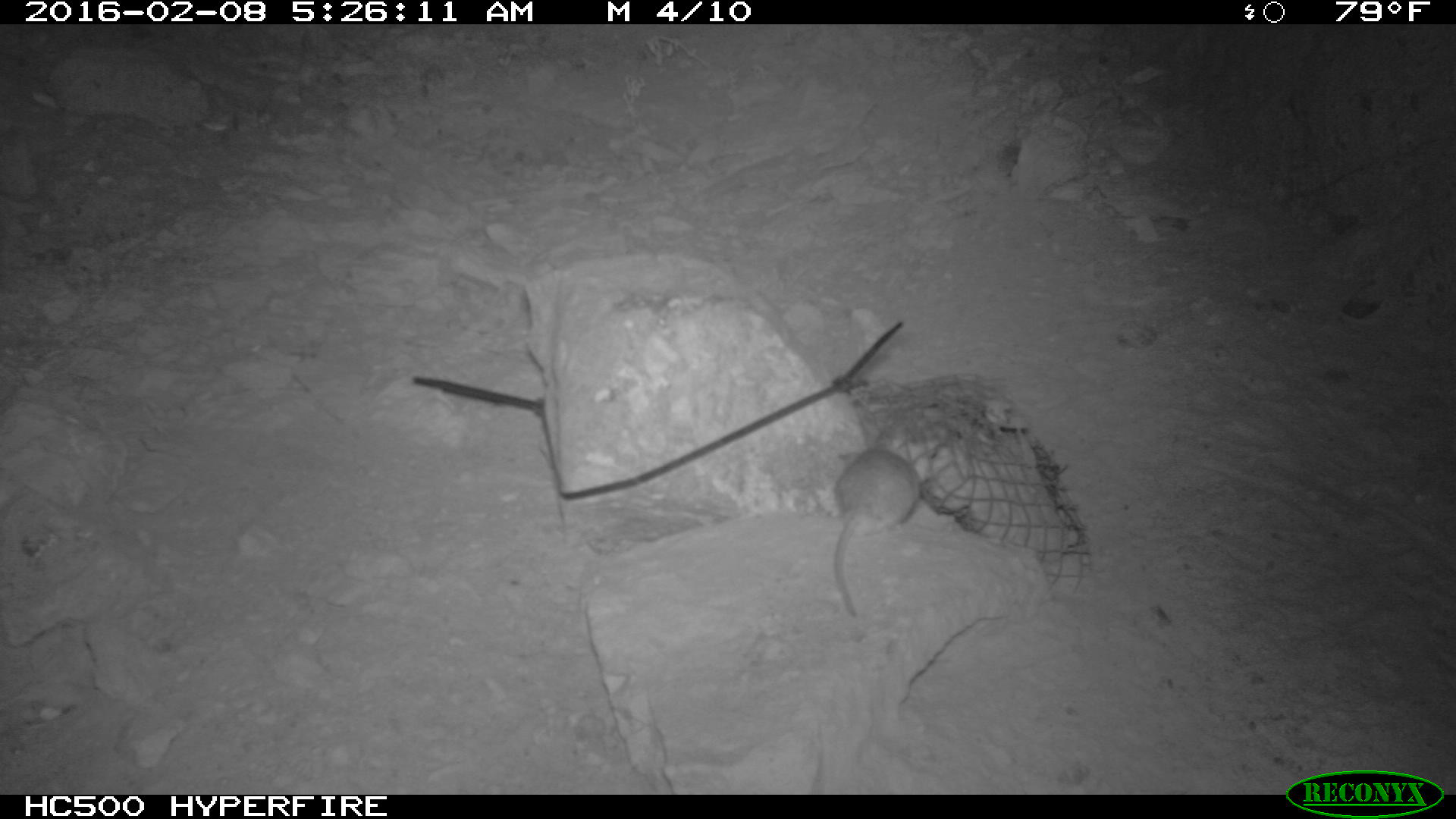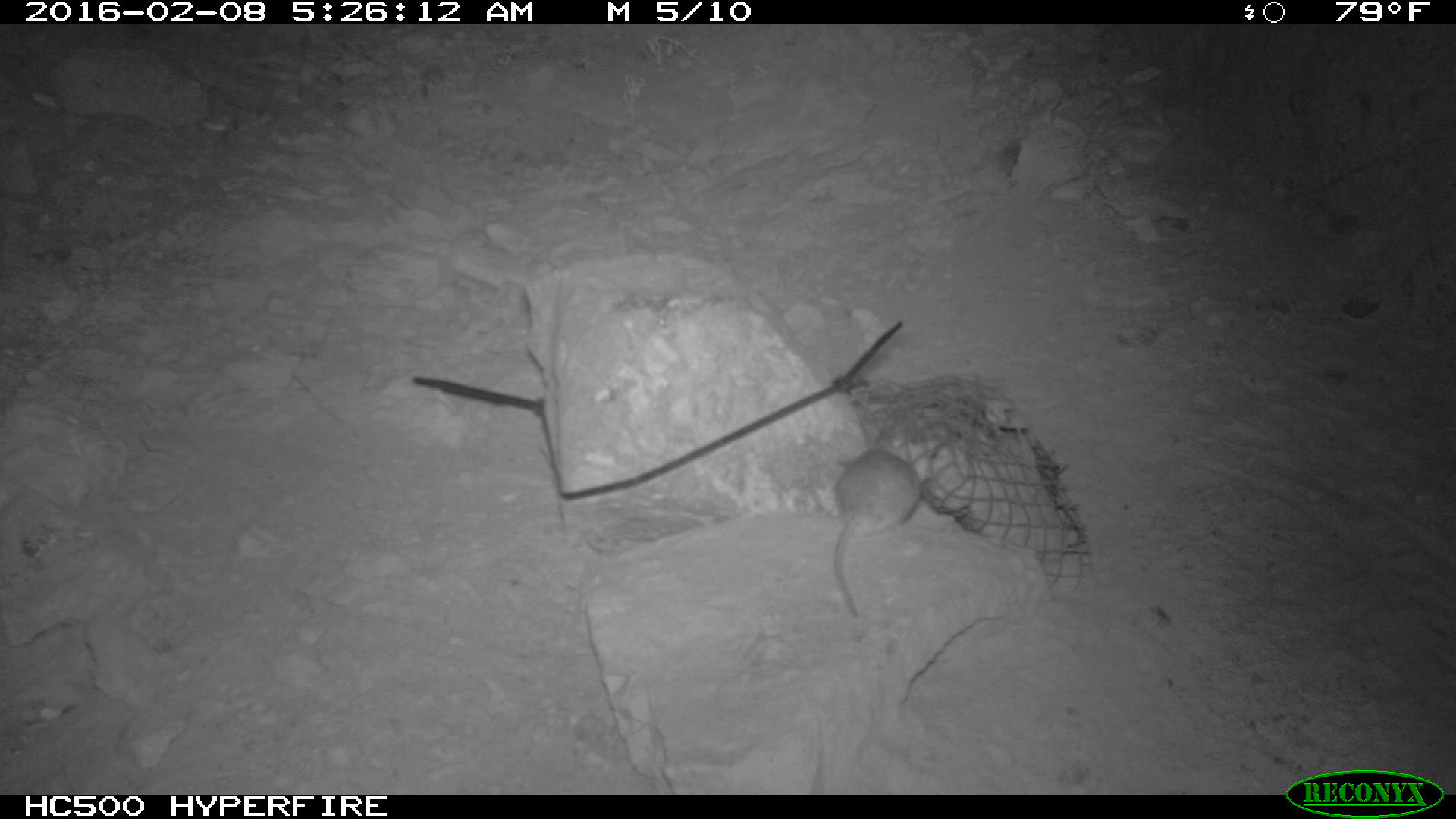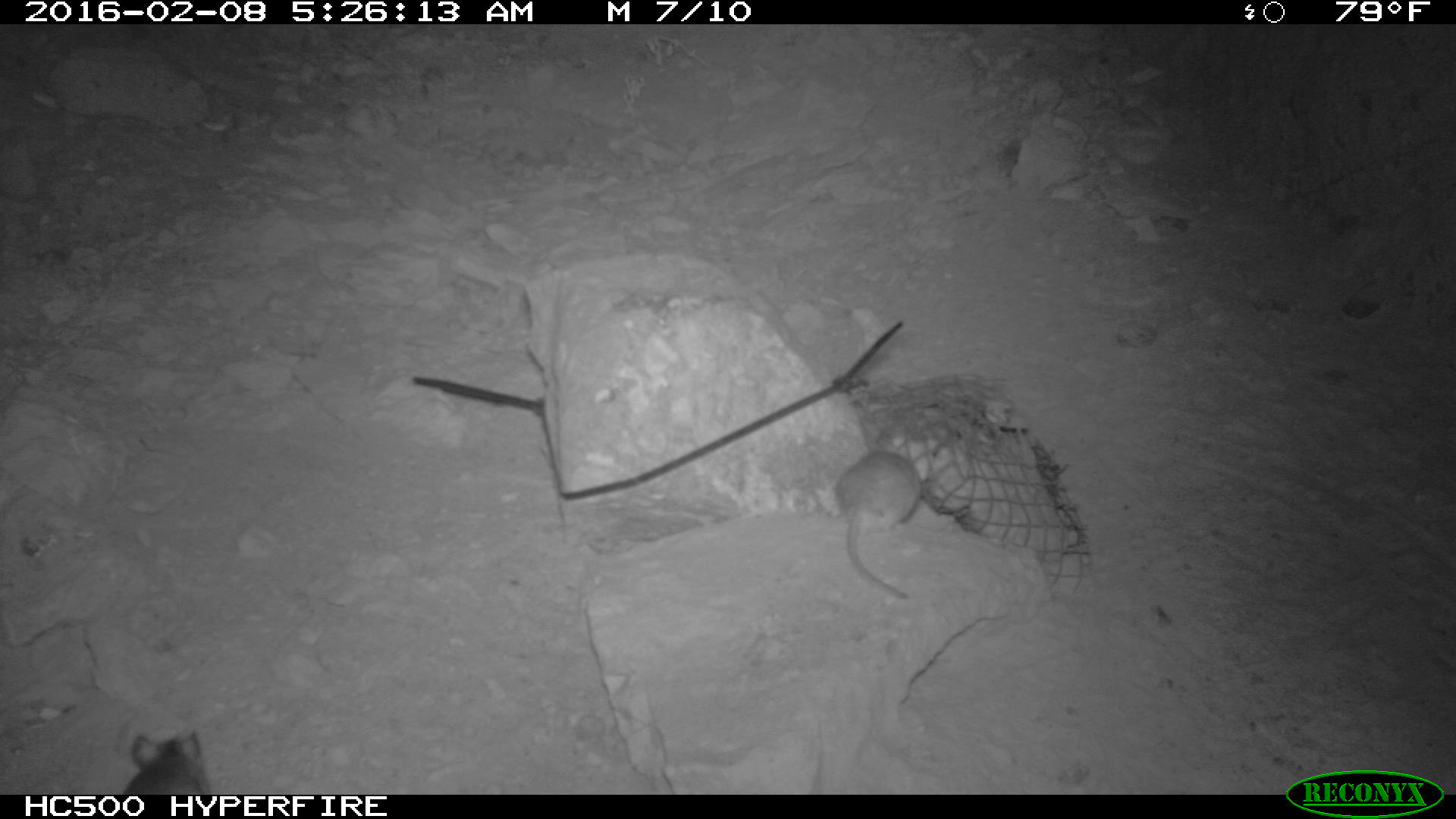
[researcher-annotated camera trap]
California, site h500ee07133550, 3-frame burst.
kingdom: Animalia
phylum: Chordata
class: Mammalia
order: Rodentia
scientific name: Rodentia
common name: rodent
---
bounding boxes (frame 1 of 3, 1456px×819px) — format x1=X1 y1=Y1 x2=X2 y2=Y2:
rodent: x1=834 y1=431 x2=930 y2=617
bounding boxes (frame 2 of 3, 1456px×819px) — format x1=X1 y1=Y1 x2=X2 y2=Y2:
rodent: x1=832 y1=447 x2=924 y2=617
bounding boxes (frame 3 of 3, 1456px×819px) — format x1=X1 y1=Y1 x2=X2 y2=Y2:
rodent: x1=833 y1=432 x2=923 y2=601; x1=123 y1=730 x2=212 y2=794